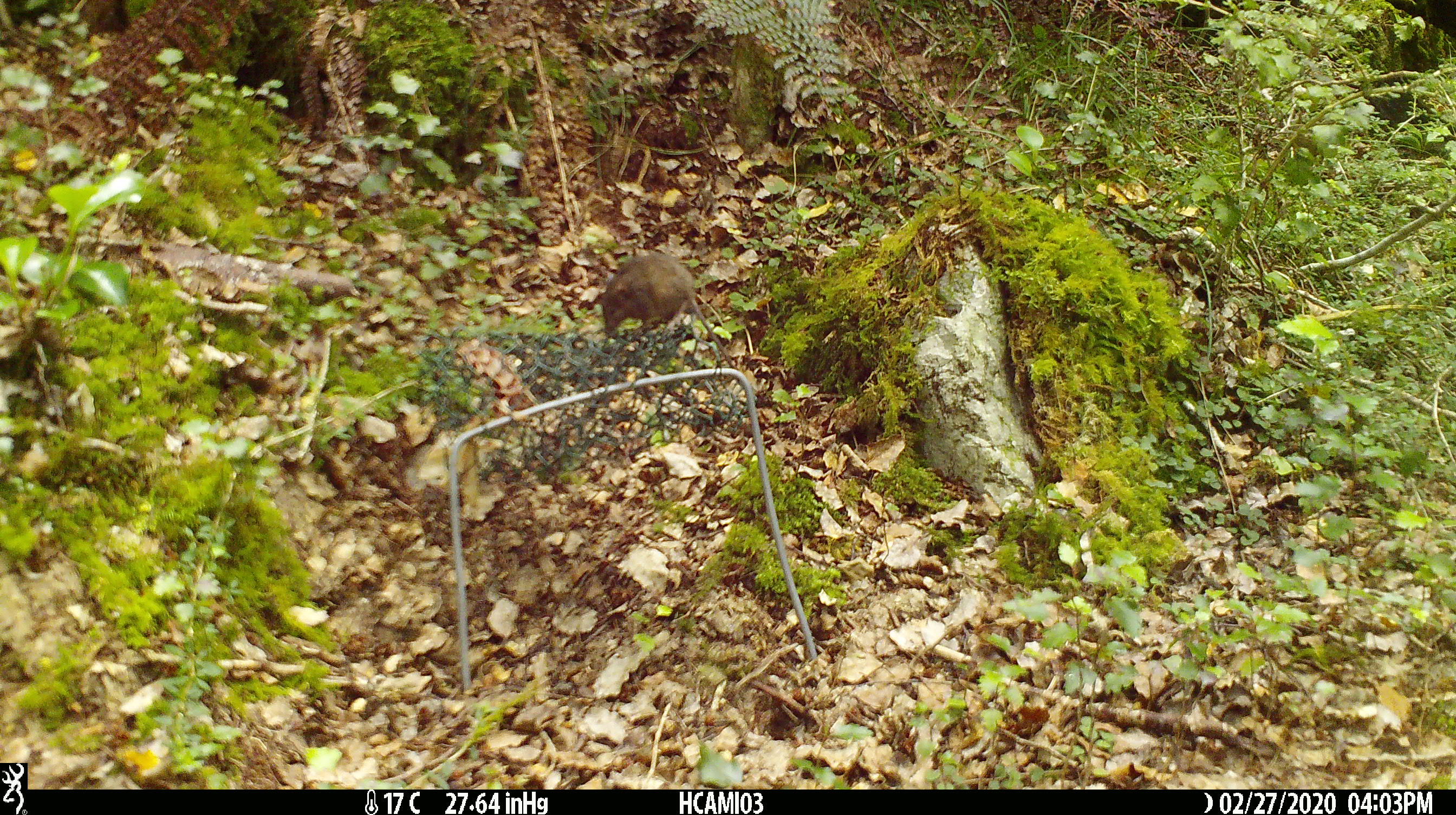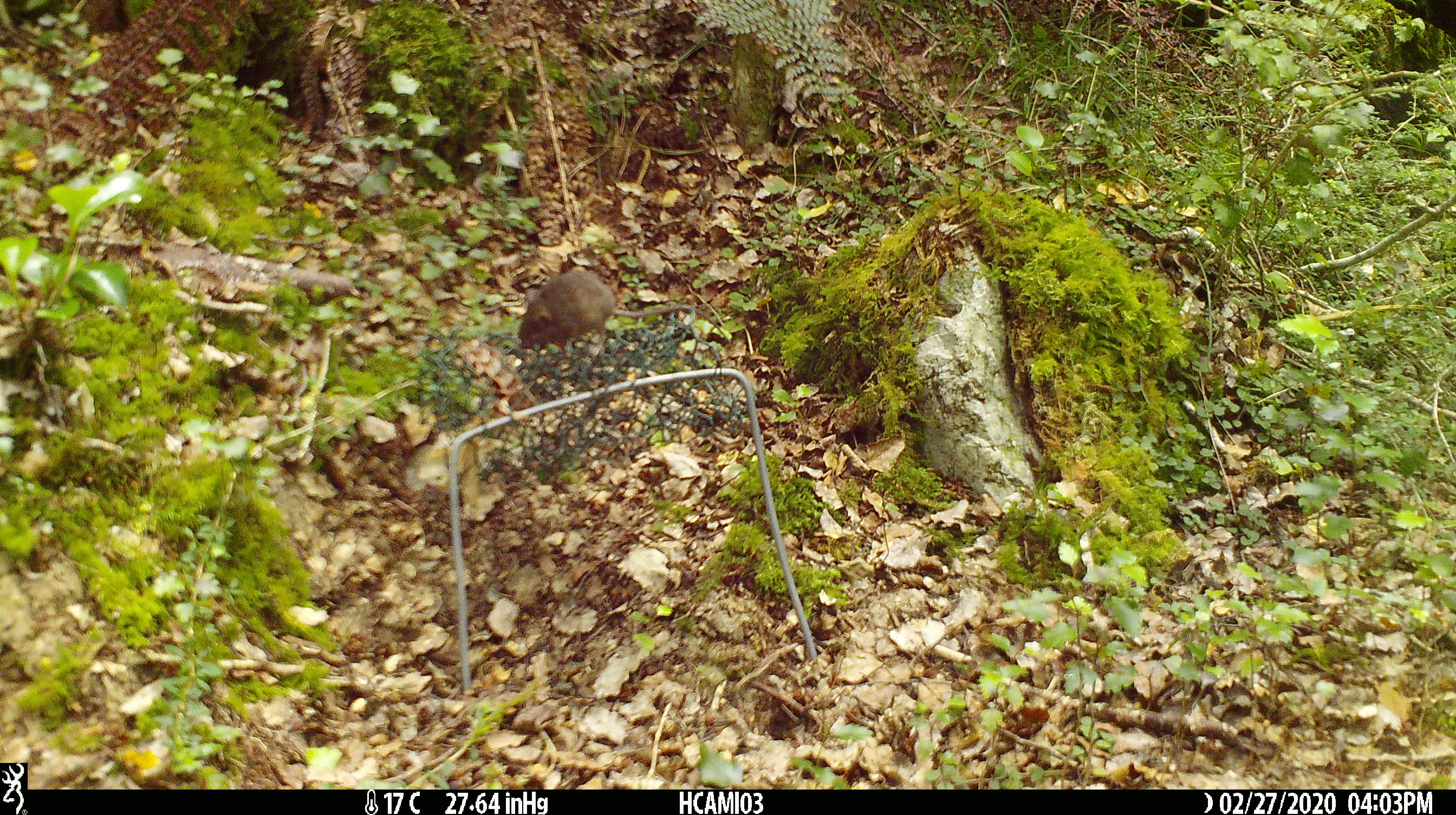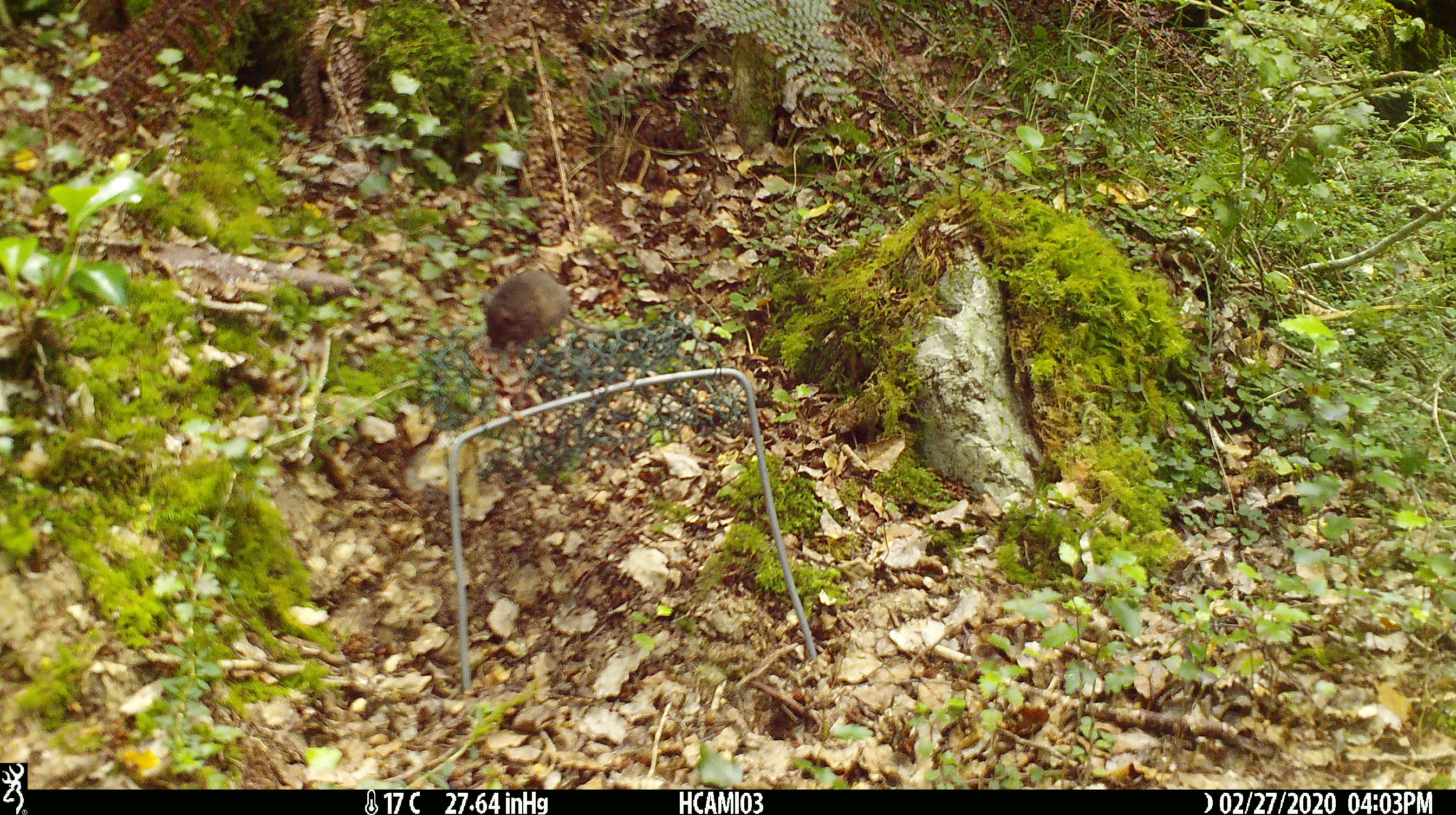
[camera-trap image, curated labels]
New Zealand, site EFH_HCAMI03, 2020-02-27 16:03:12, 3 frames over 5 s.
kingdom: Animalia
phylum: Chordata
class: Mammalia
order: Rodentia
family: Muridae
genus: Mus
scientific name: Mus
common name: mouse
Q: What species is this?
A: Mouse (Mus).